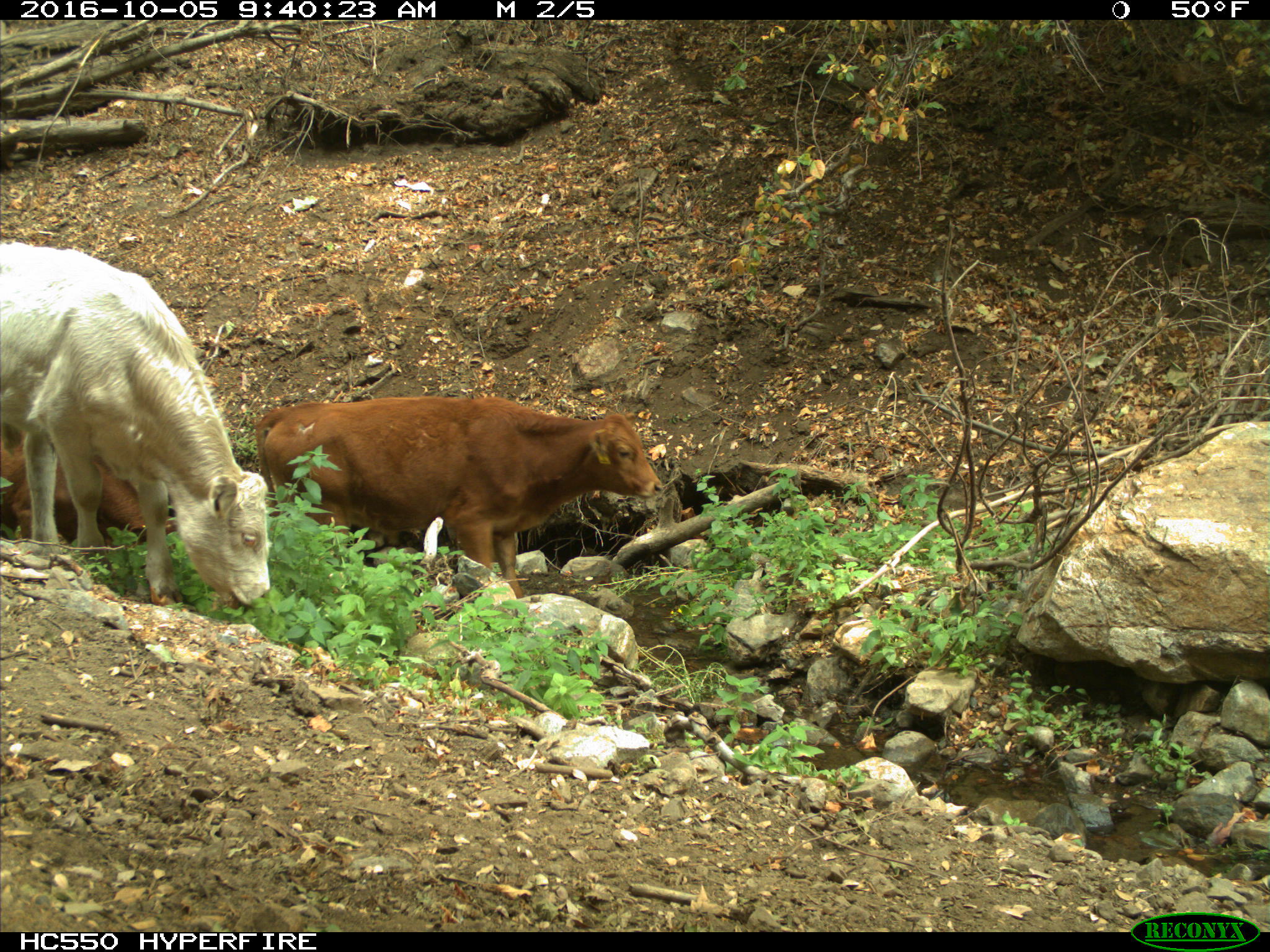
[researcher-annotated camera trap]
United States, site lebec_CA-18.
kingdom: Animalia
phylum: Chordata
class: Mammalia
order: Artiodactyla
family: Bovidae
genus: Bos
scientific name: Bos taurus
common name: domestic cow